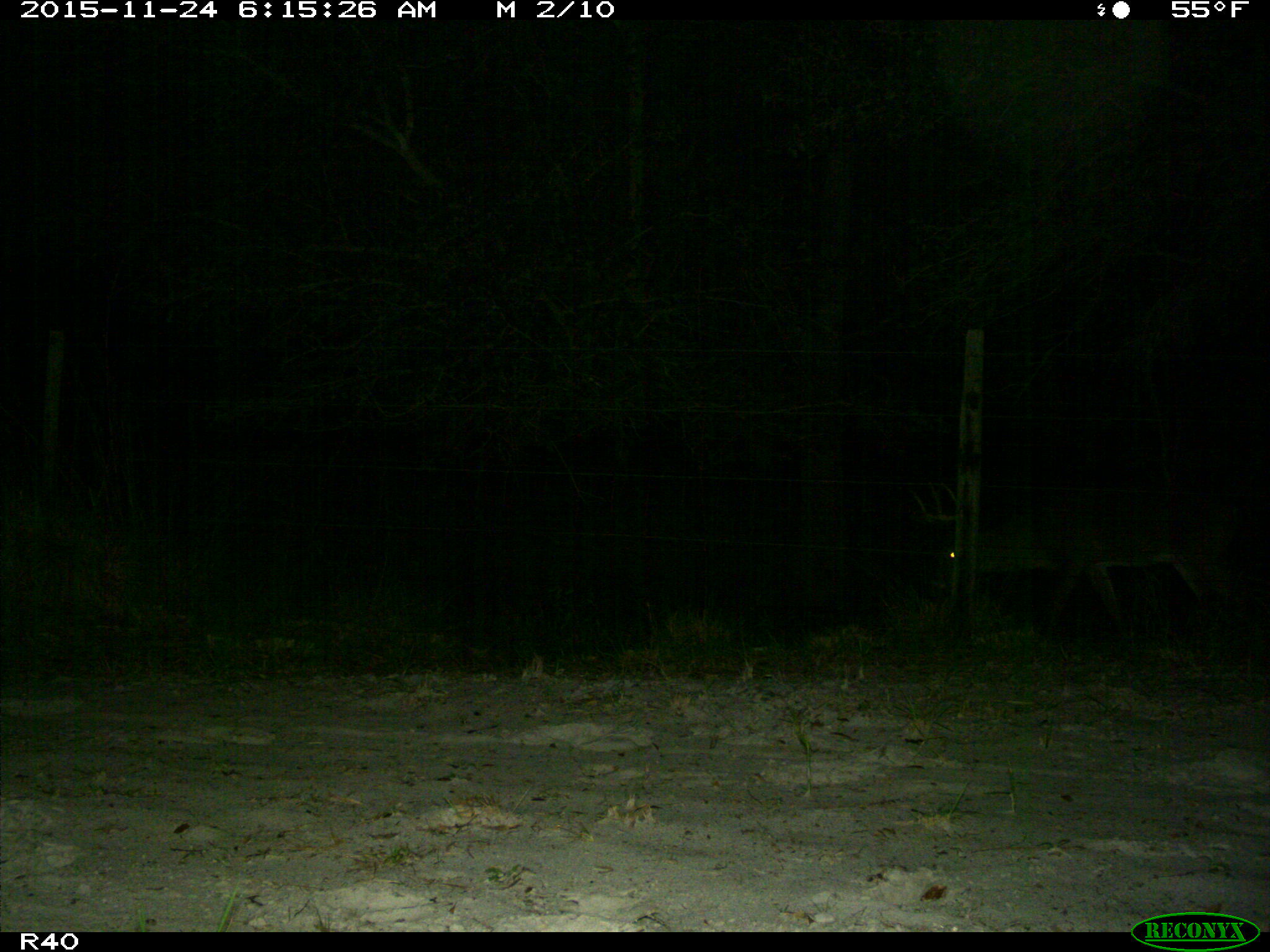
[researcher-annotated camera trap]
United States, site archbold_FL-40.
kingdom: Animalia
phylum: Chordata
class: Mammalia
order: Artiodactyla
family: Cervidae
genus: Odocoileus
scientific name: Odocoileus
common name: deer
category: unidentified deer